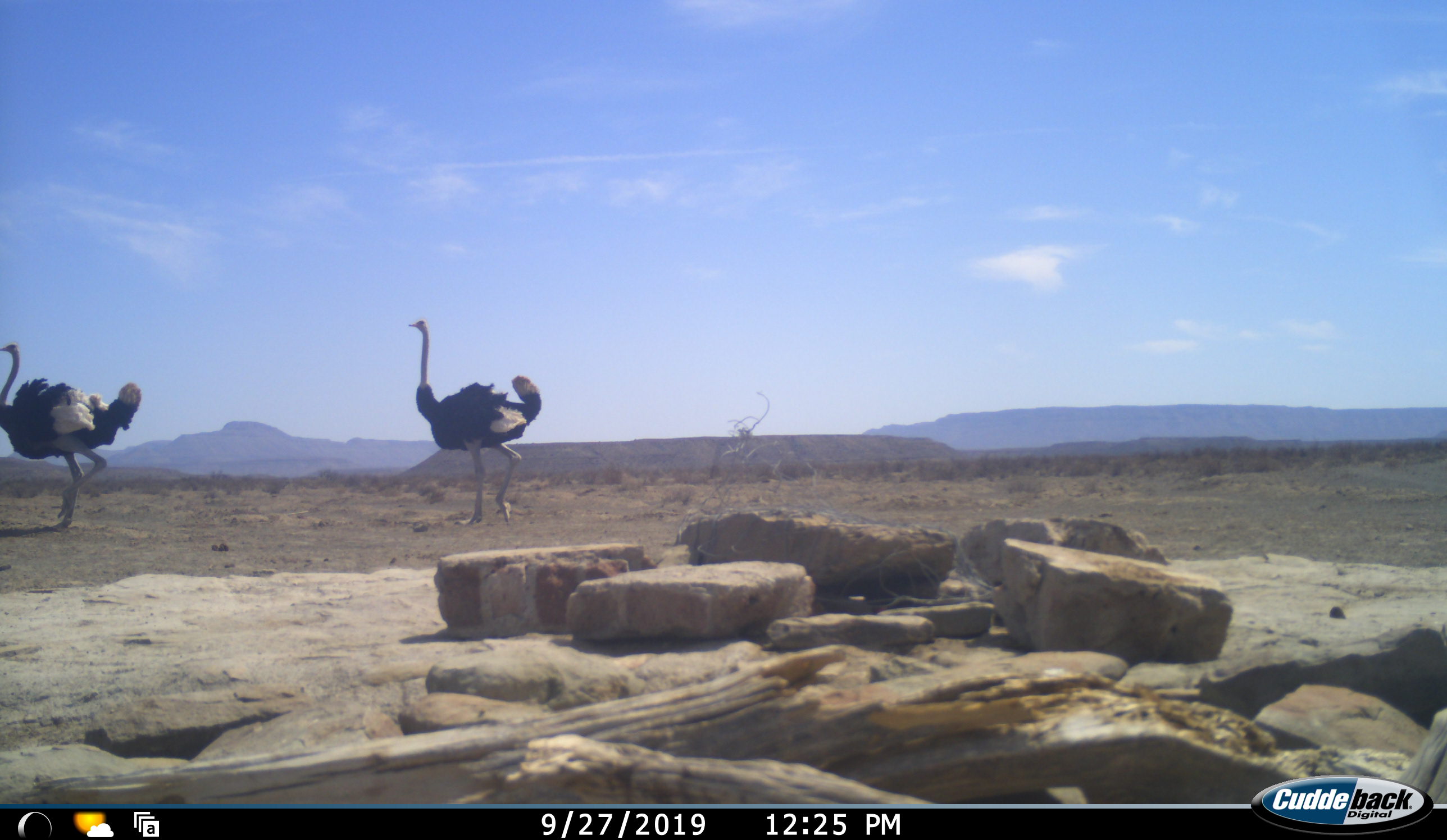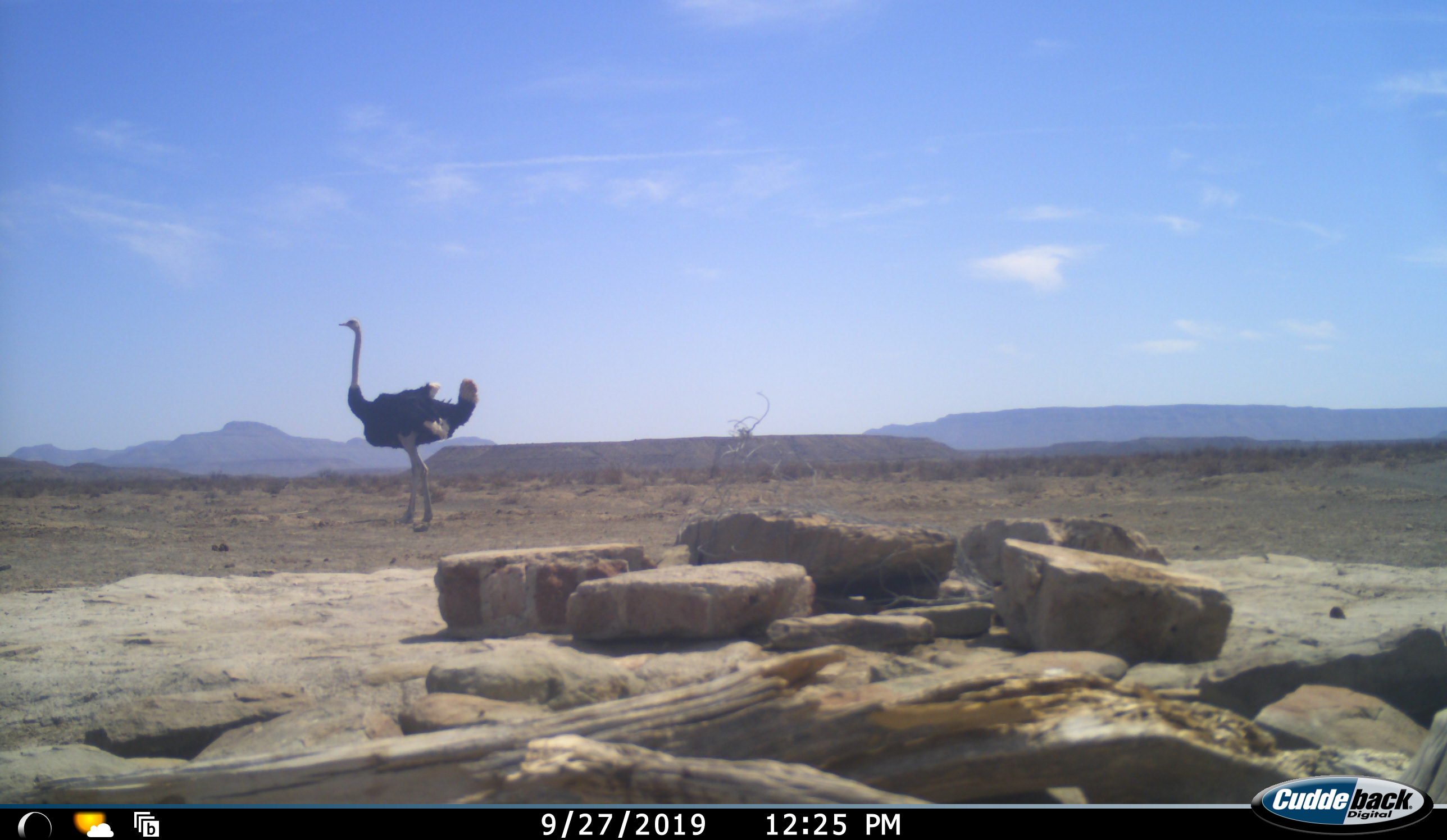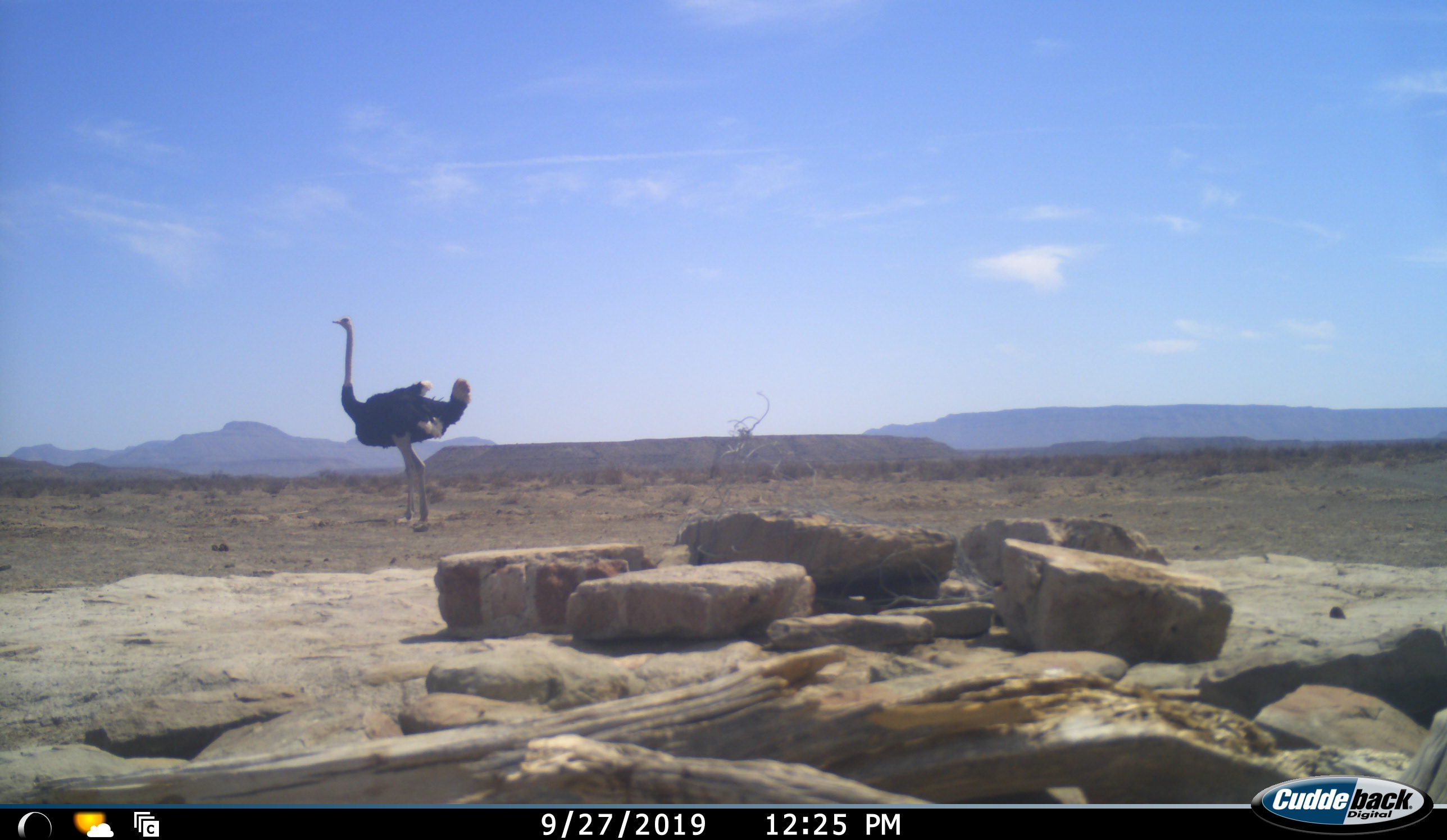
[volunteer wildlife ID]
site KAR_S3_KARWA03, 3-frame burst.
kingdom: Animalia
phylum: Chordata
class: Aves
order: Struthioniformes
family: Struthionidae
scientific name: Struthionidae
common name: ostrich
Ostrich (Struthionidae), count 2. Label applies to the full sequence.